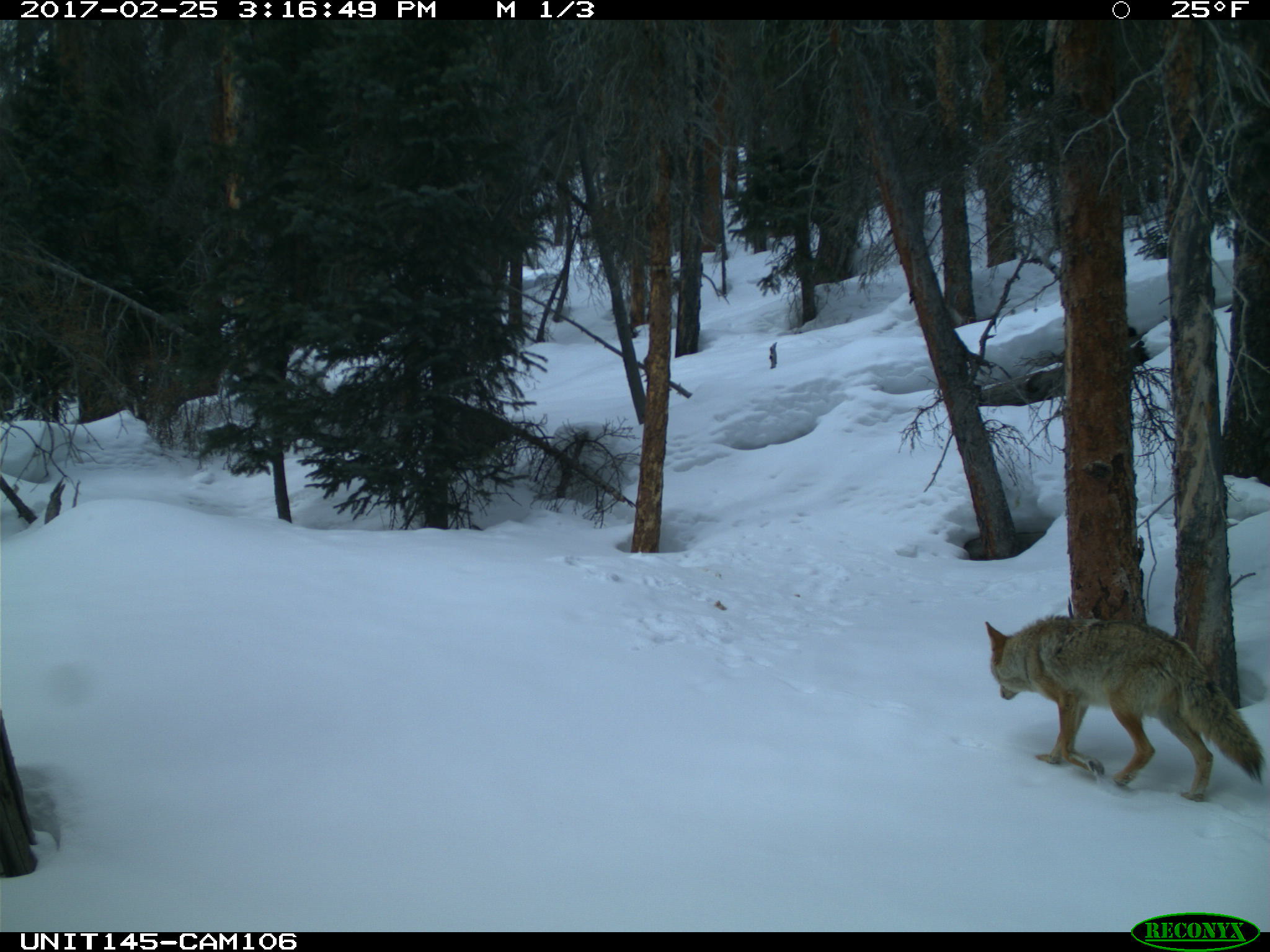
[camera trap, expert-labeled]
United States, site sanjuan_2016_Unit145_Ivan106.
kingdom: Animalia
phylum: Chordata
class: Mammalia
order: Carnivora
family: Canidae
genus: Canis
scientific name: Canis latrans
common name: coyote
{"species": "Canis latrans (coyote)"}